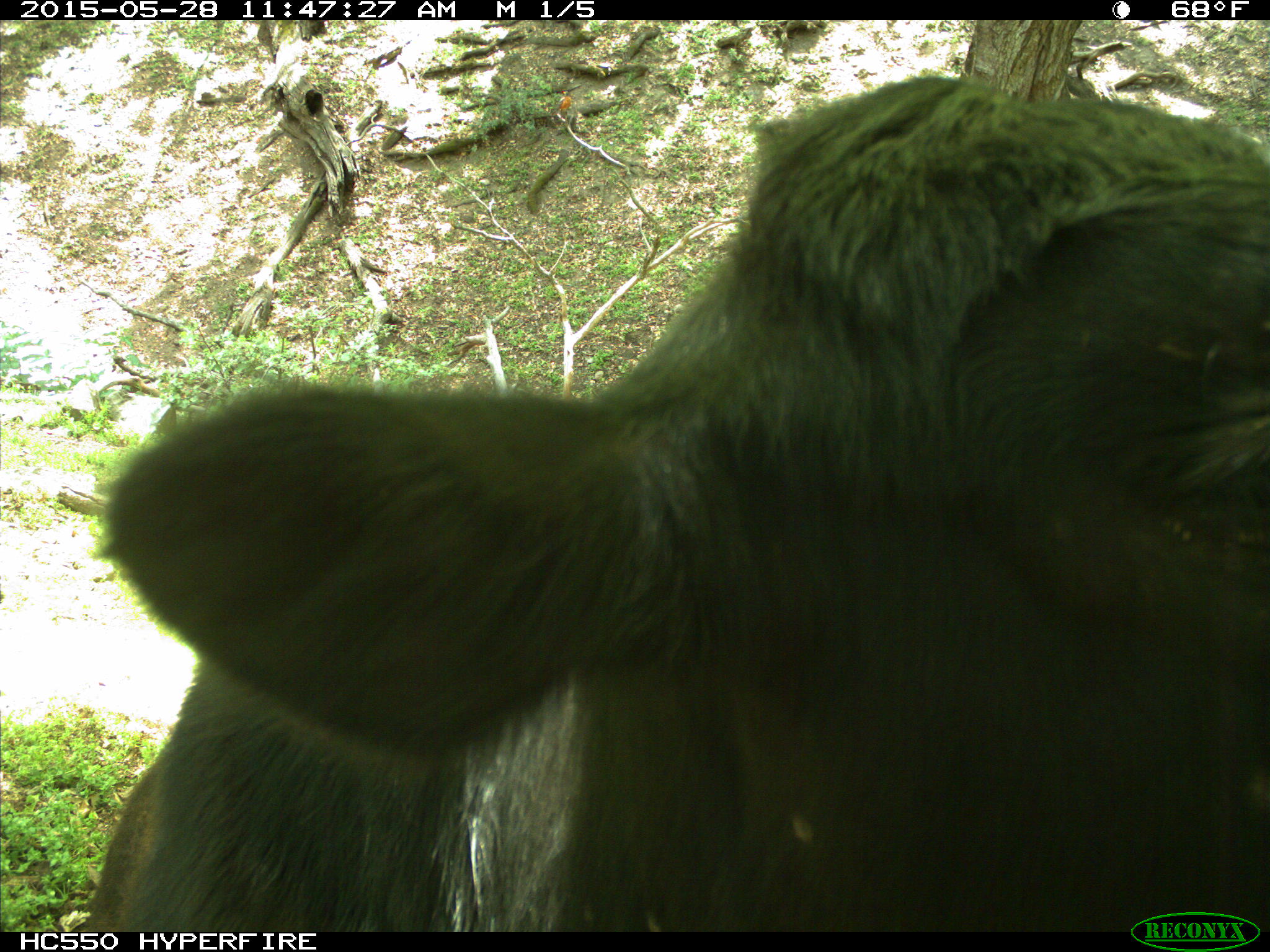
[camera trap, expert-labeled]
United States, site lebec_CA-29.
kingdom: Animalia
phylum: Chordata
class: Mammalia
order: Artiodactyla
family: Bovidae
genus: Bos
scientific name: Bos taurus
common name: domestic cow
Bos taurus (domestic cow).